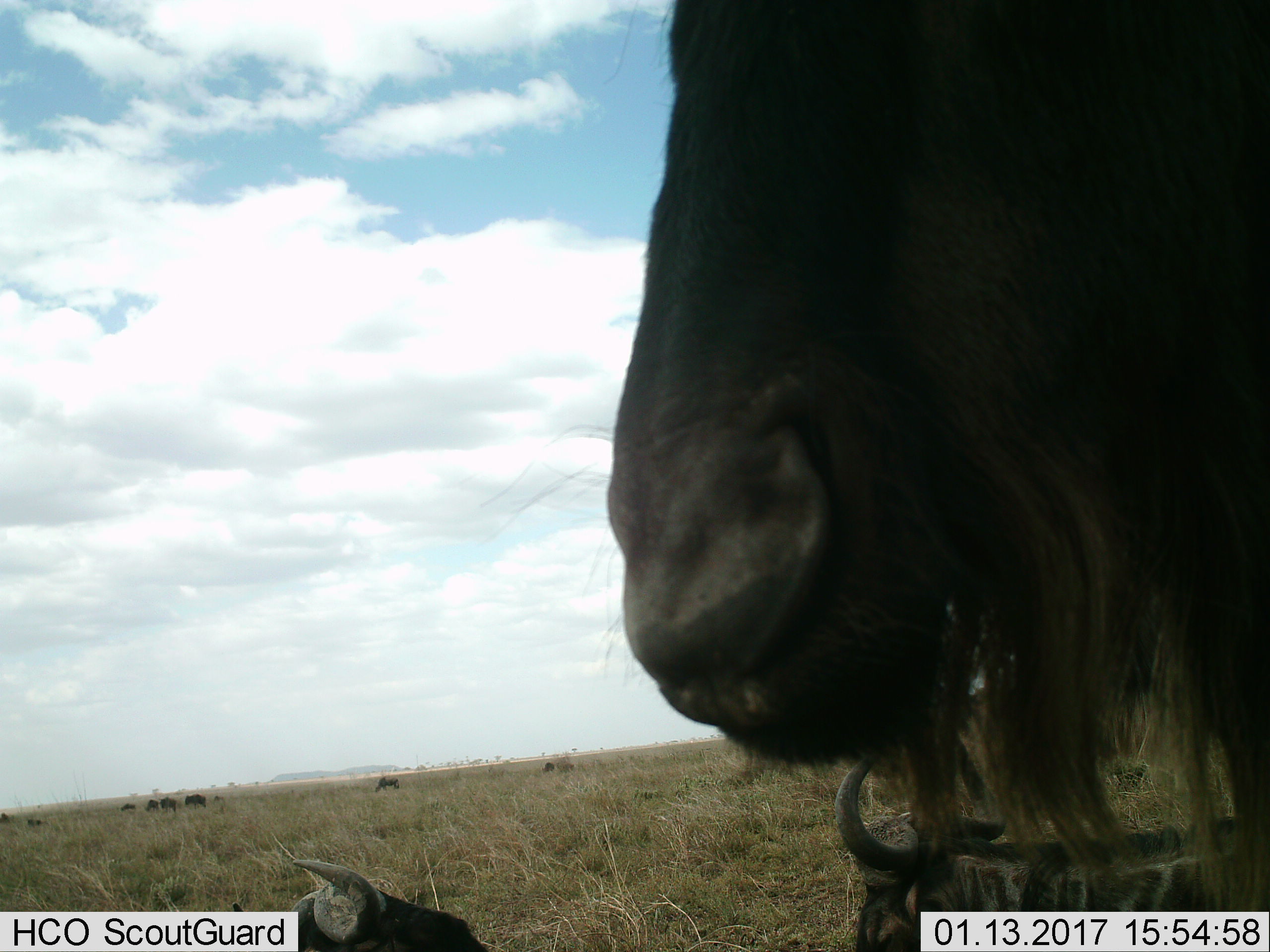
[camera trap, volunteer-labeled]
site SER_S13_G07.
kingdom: Animalia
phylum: Chordata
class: Mammalia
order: Artiodactyla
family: Bovidae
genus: Connochaetes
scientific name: Connochaetes taurinus taurinus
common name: blue wildebeest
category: wildebeestblue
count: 11-50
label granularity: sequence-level